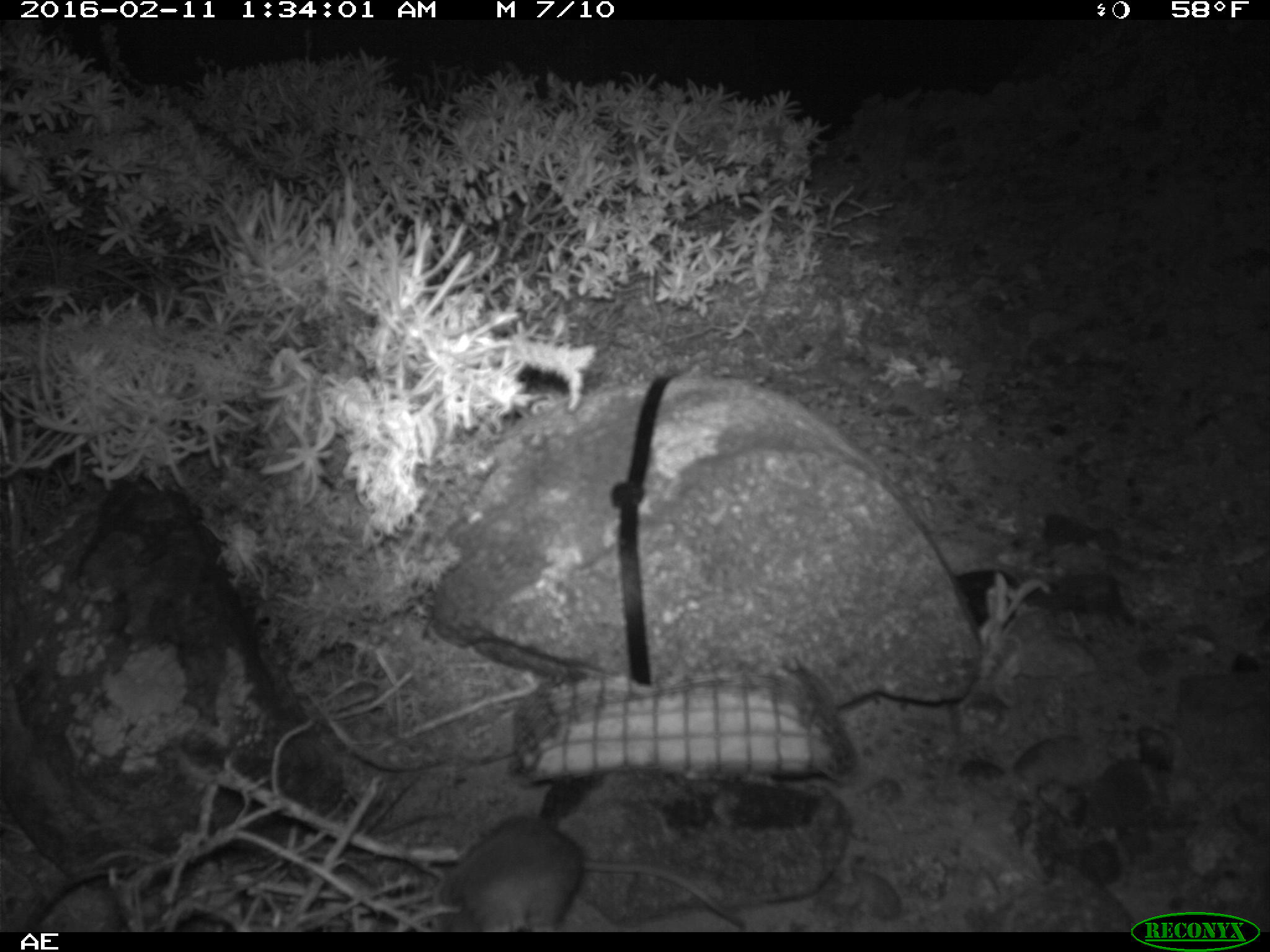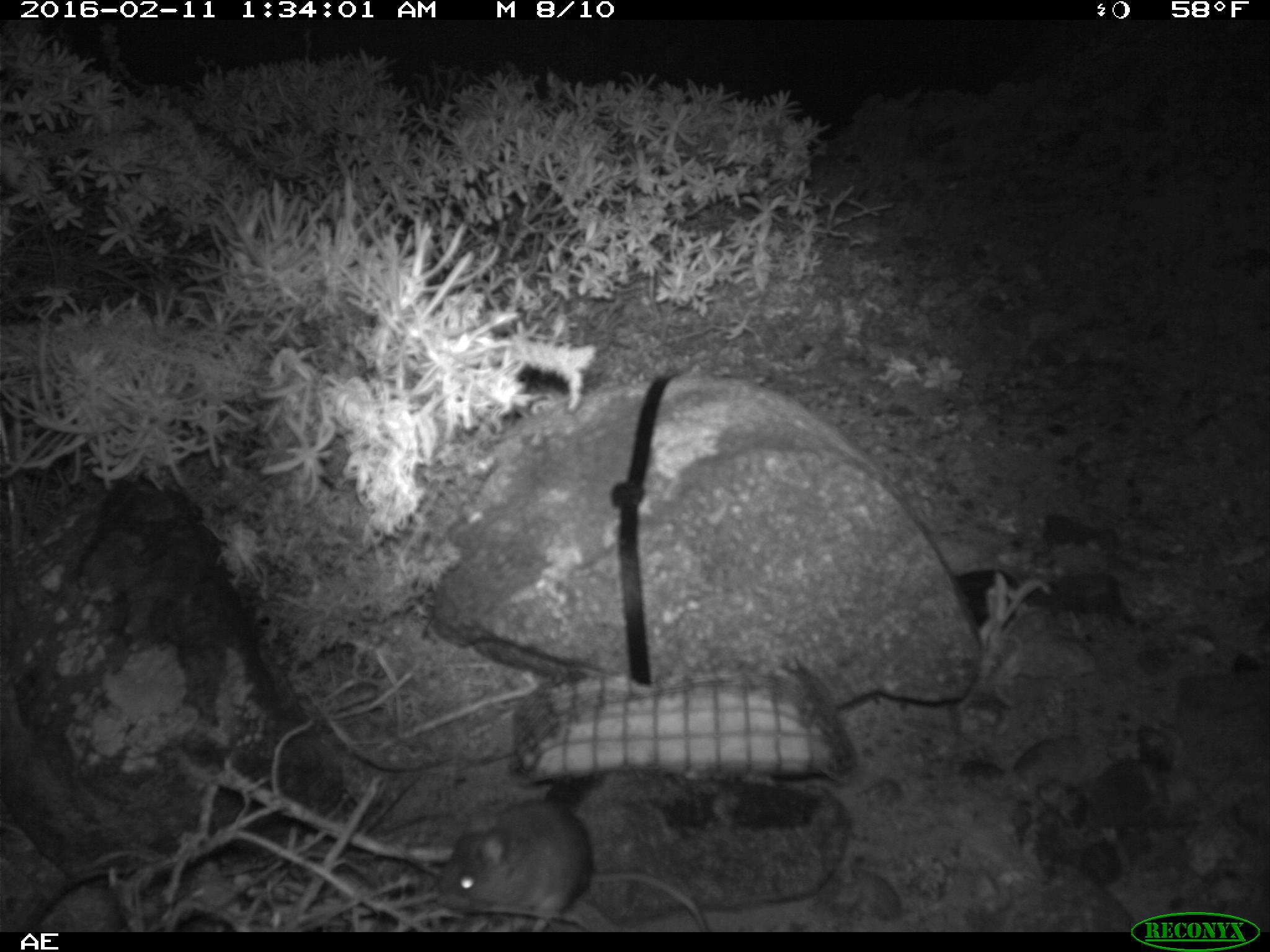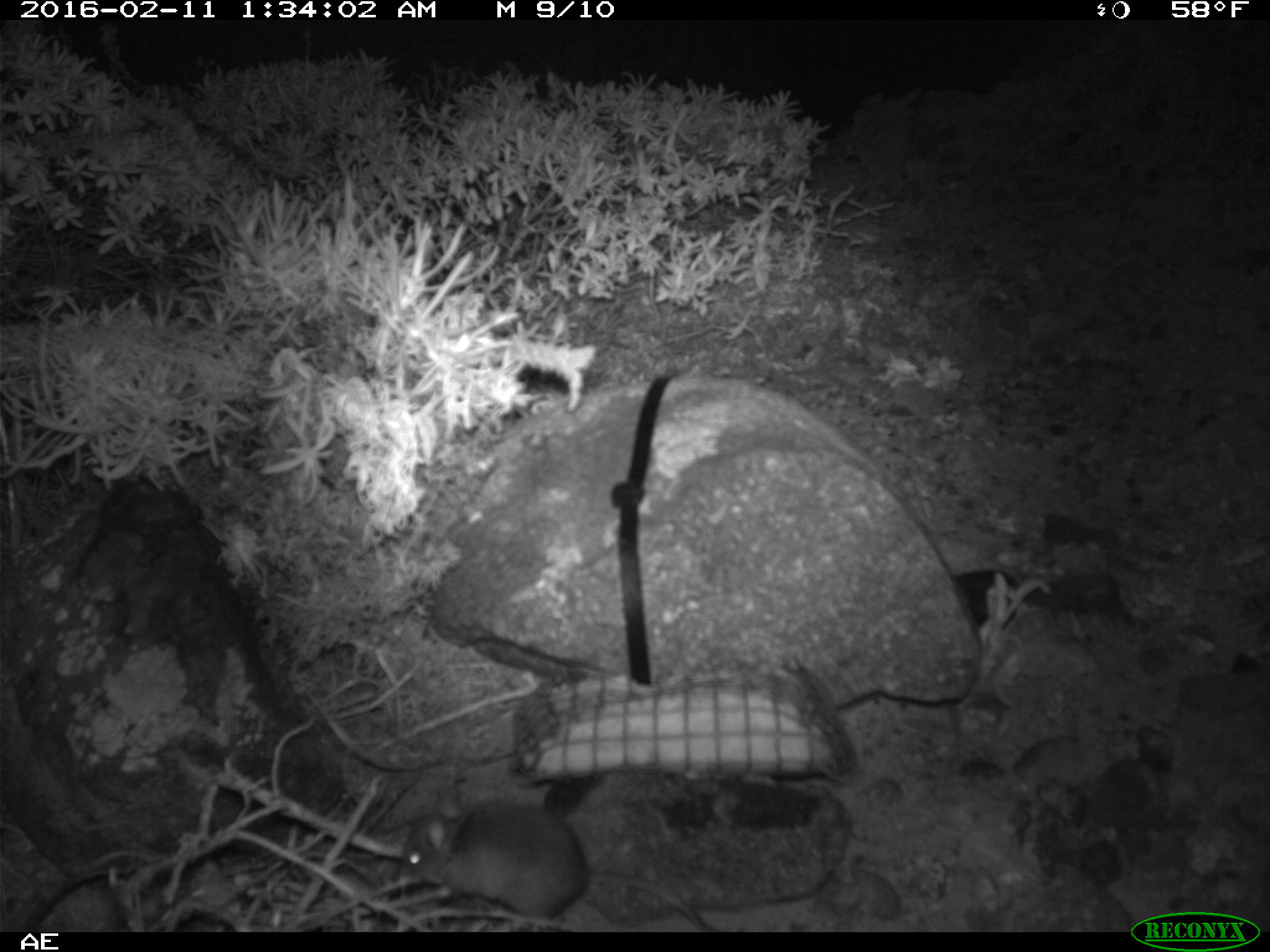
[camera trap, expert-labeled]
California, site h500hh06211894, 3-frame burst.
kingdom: Animalia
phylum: Chordata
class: Mammalia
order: Rodentia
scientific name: Rodentia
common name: rodent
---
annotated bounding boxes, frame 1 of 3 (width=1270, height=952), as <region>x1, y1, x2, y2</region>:
rodent: <region>449, 818, 746, 932</region>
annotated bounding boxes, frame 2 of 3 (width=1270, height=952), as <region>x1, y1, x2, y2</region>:
rodent: <region>438, 798, 709, 931</region>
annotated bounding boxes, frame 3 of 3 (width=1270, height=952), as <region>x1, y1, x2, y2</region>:
rodent: <region>398, 787, 715, 933</region>